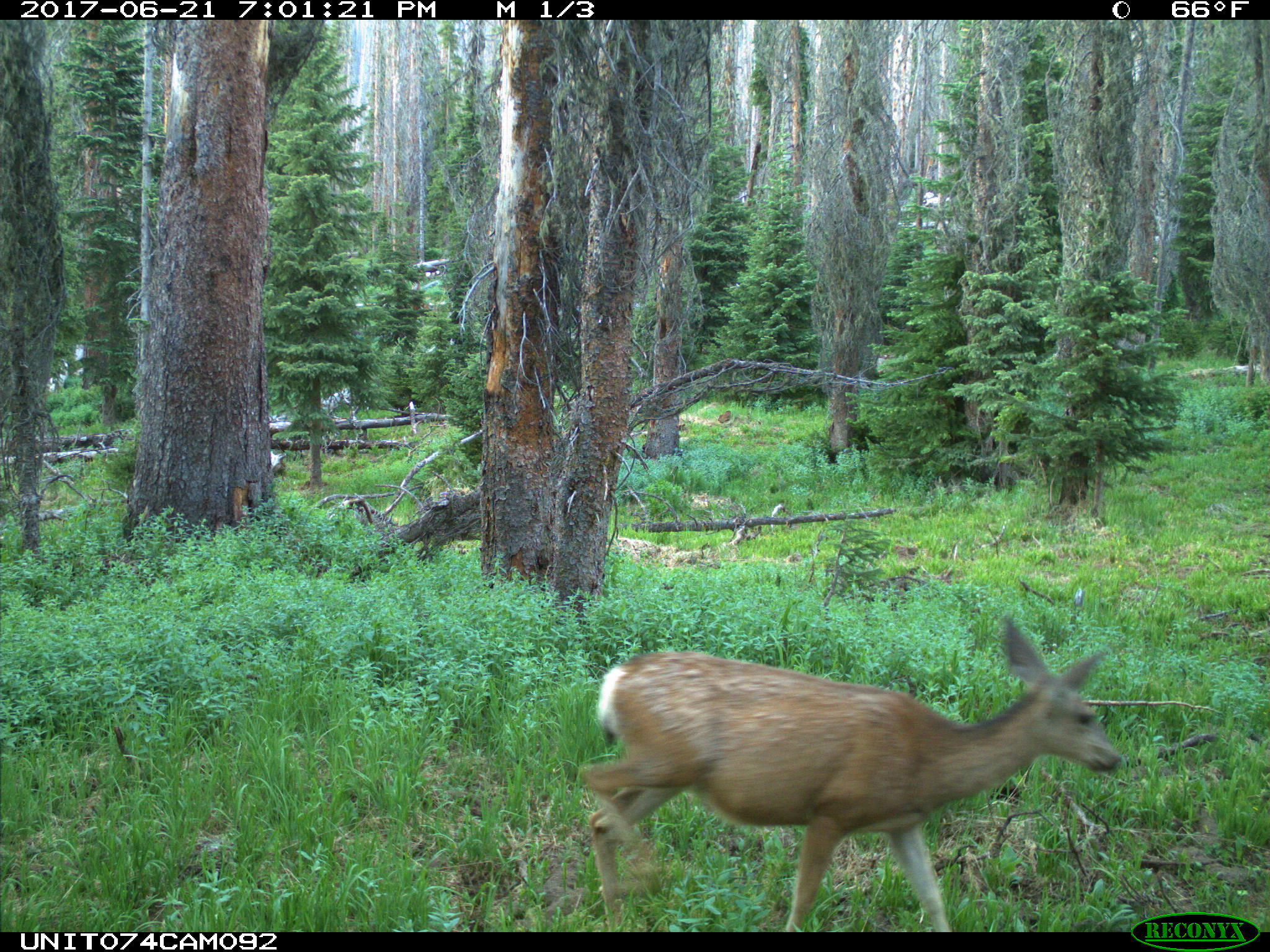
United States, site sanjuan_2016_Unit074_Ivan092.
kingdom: Animalia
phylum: Chordata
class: Mammalia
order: Artiodactyla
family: Cervidae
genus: Odocoileus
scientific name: Odocoileus hemionus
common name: mule deer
Odocoileus hemionus (mule deer).